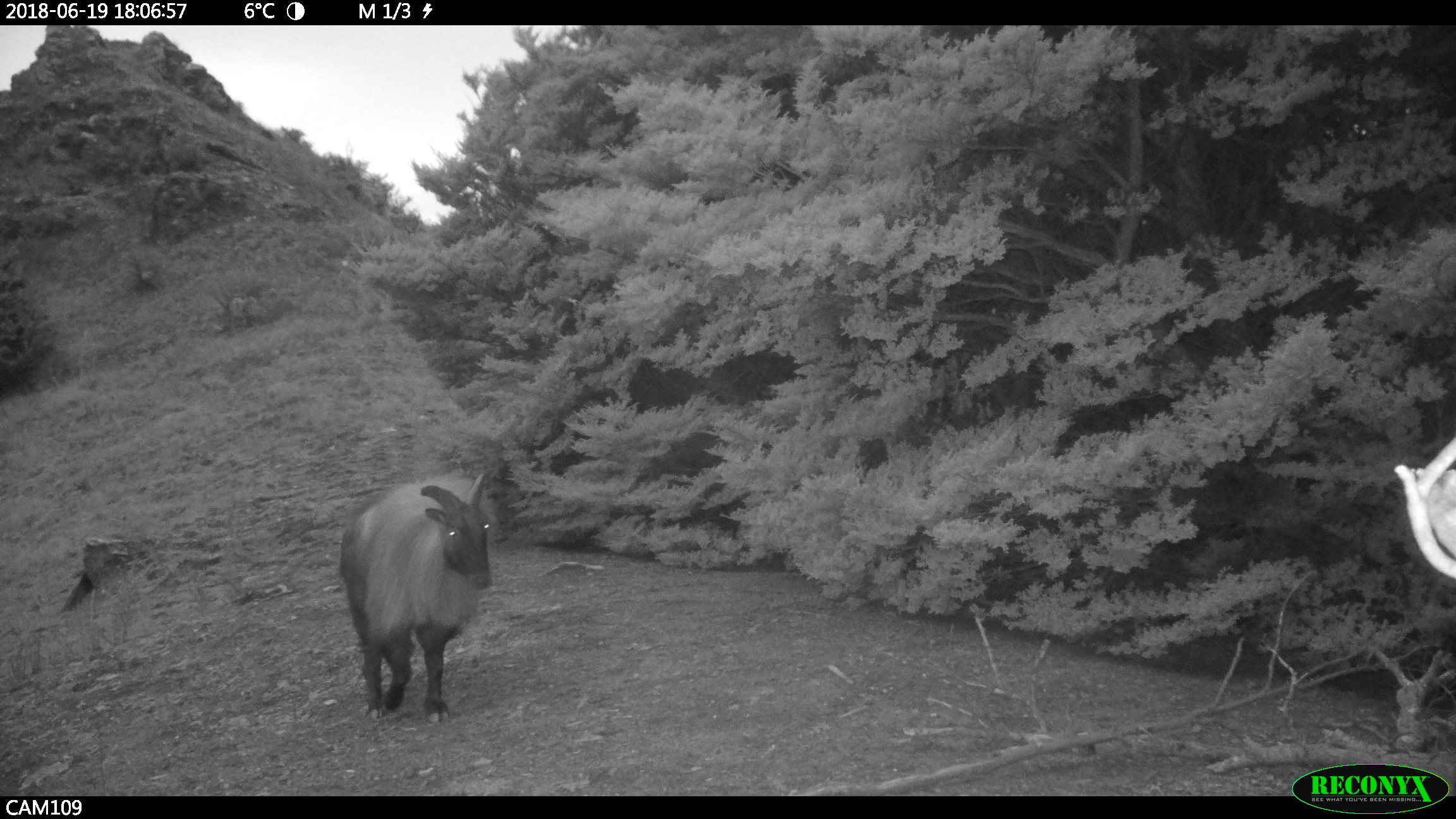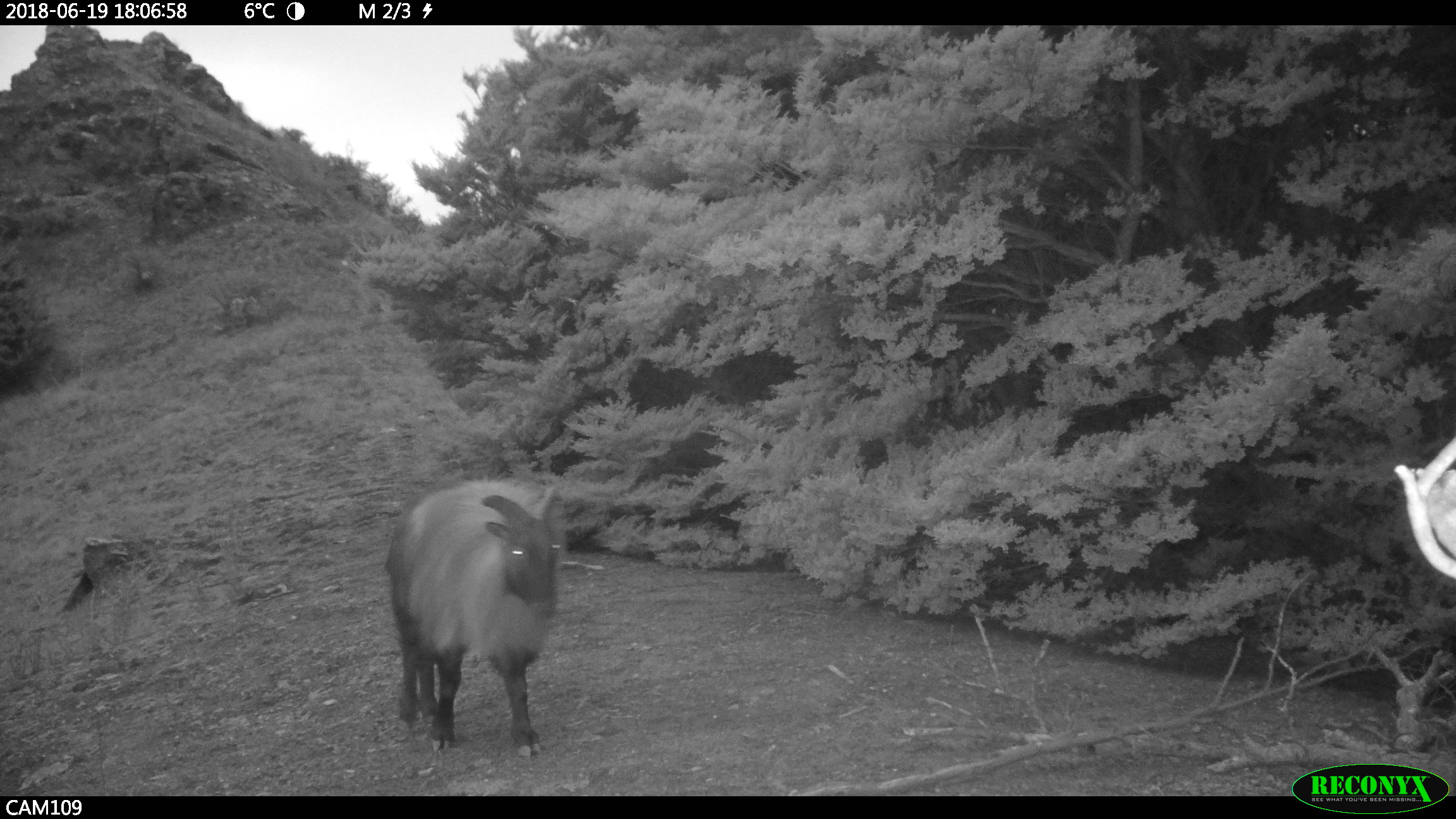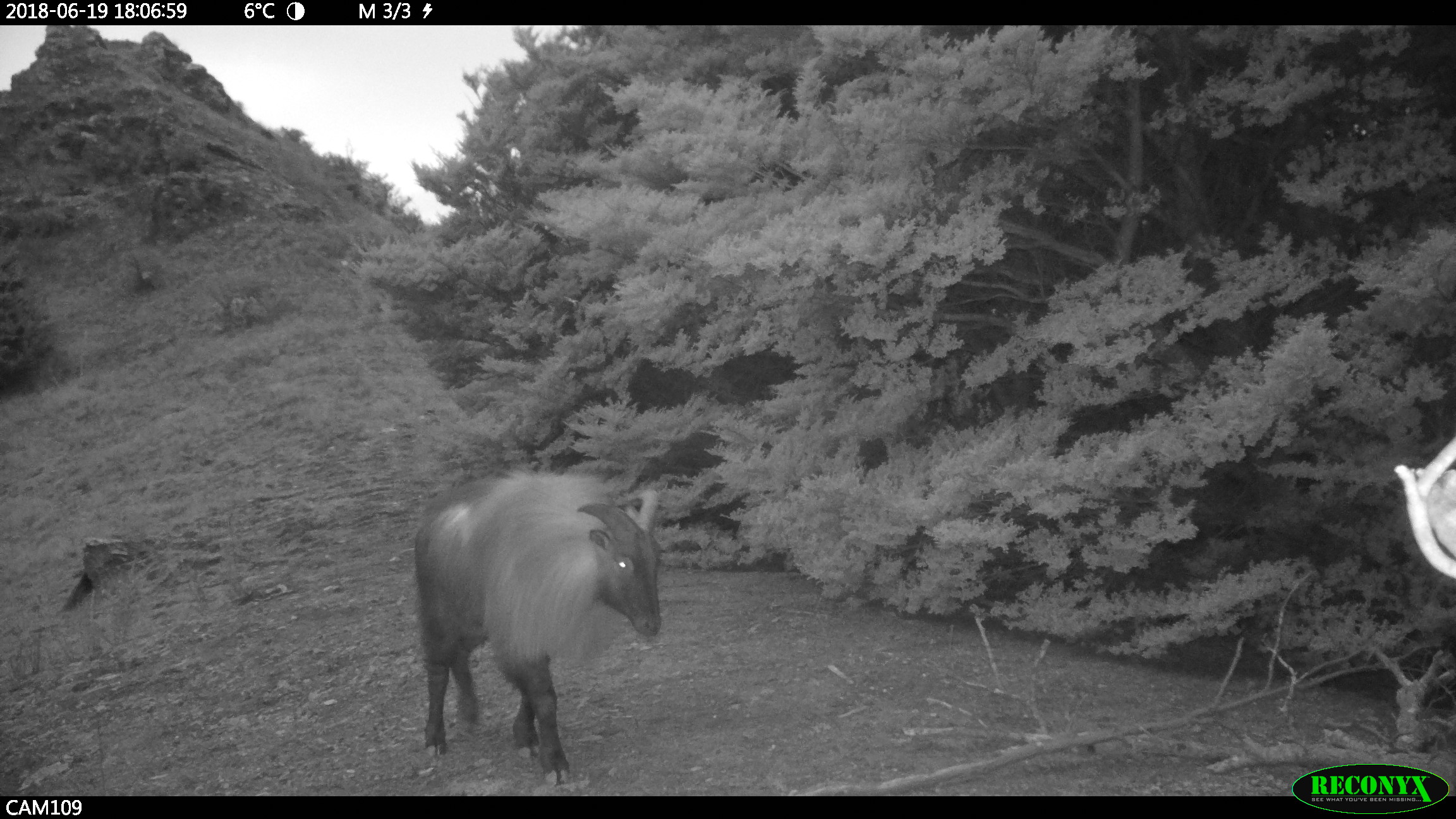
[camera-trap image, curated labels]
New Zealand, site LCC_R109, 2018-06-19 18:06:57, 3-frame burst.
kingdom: Animalia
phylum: Chordata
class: Mammalia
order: Artiodactyla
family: Bovidae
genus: Nilgiritragus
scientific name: Nilgiritragus hylocrius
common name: tahr